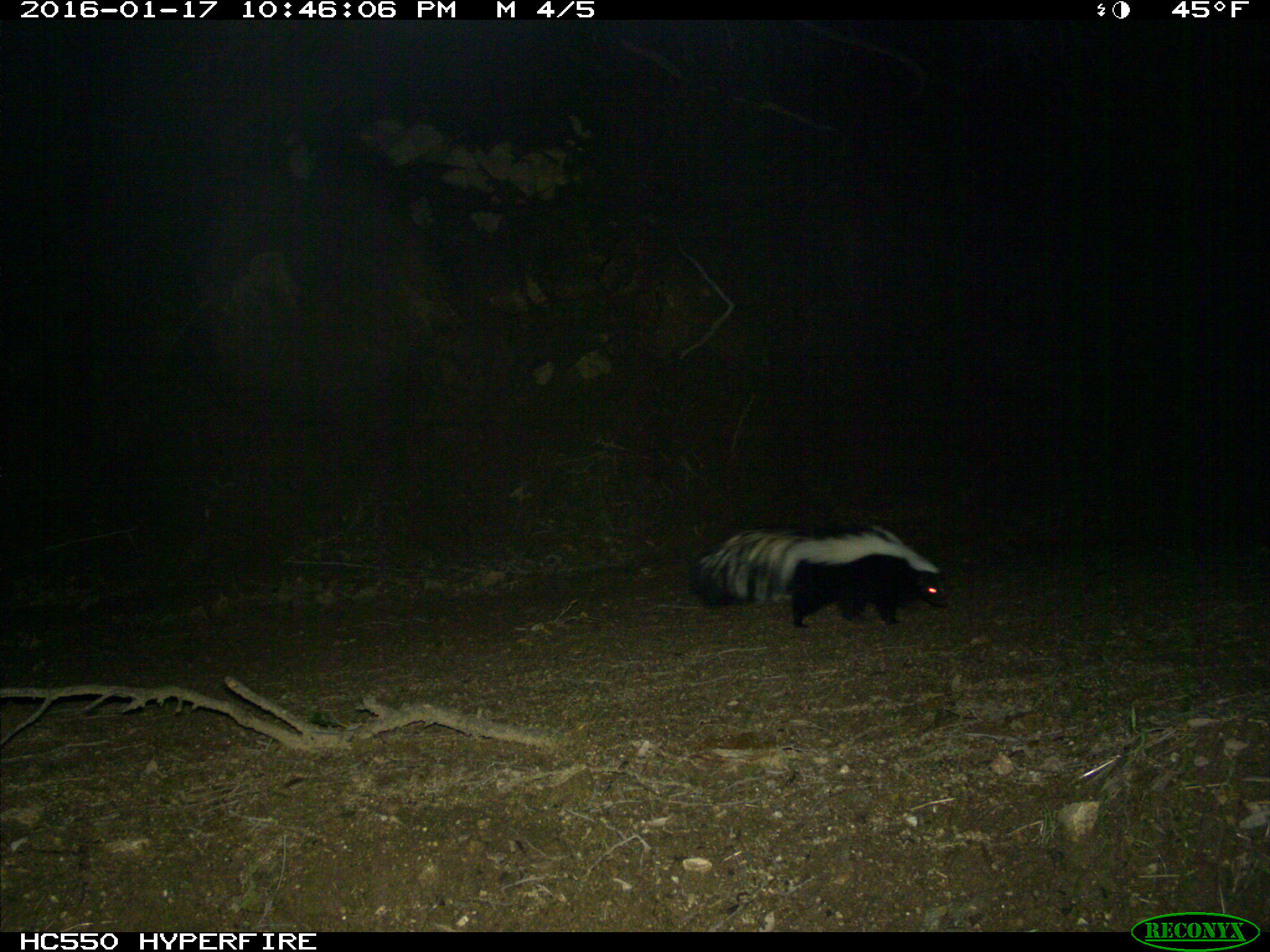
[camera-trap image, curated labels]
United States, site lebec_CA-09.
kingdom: Animalia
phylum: Chordata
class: Mammalia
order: Carnivora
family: Mephitidae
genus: Mephitis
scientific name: Mephitis mephitis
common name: striped skunk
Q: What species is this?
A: Mephitis mephitis (striped skunk).